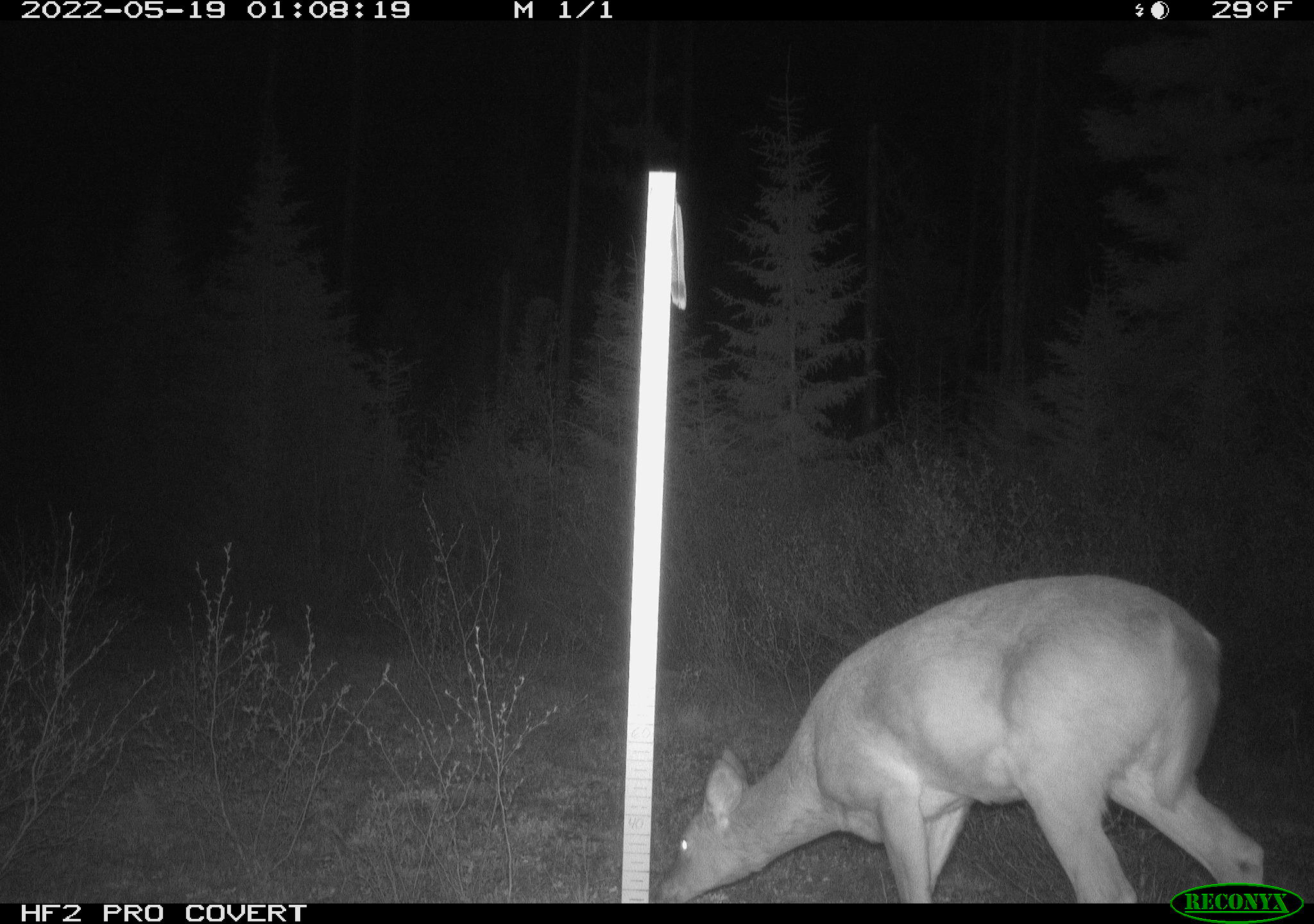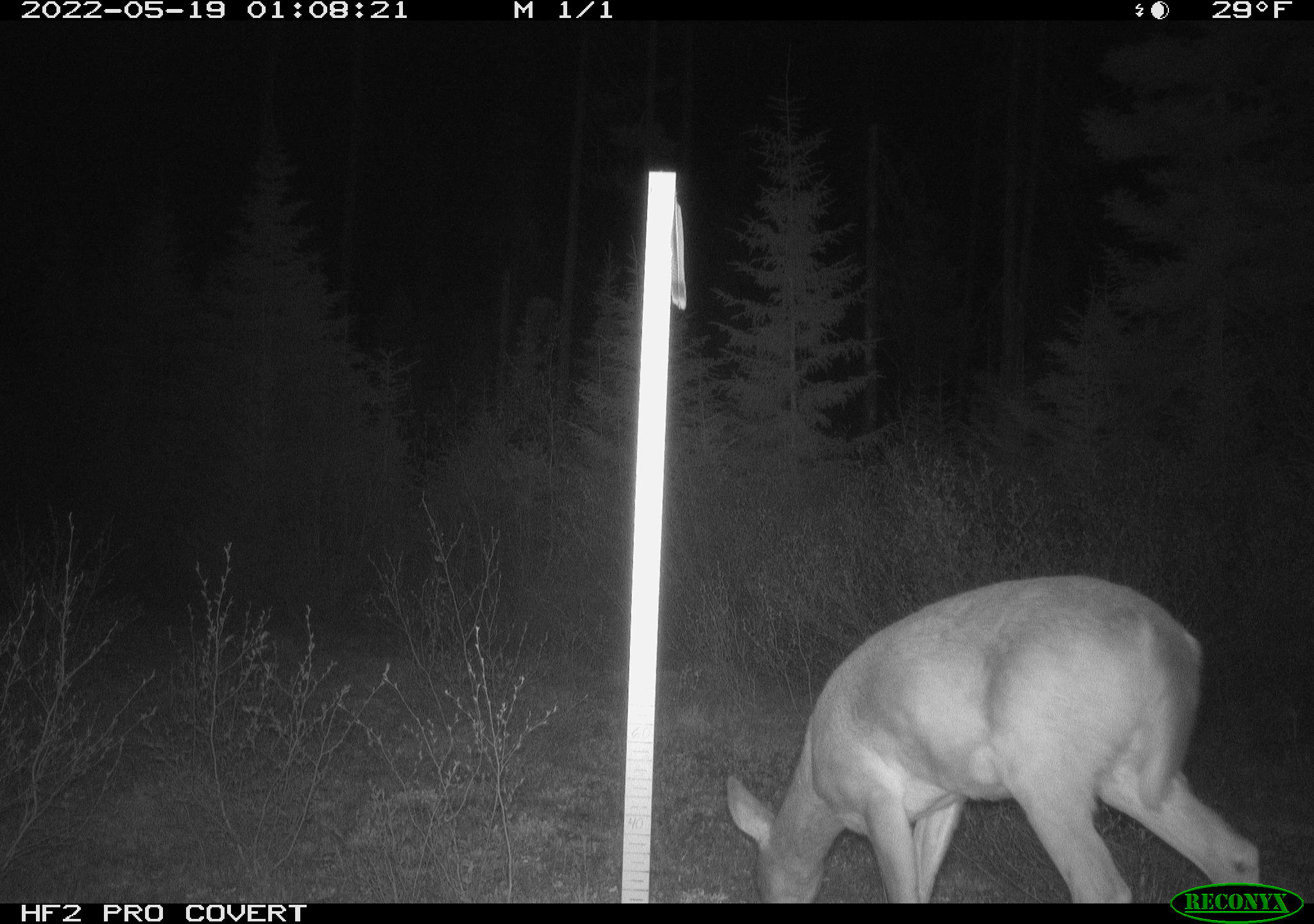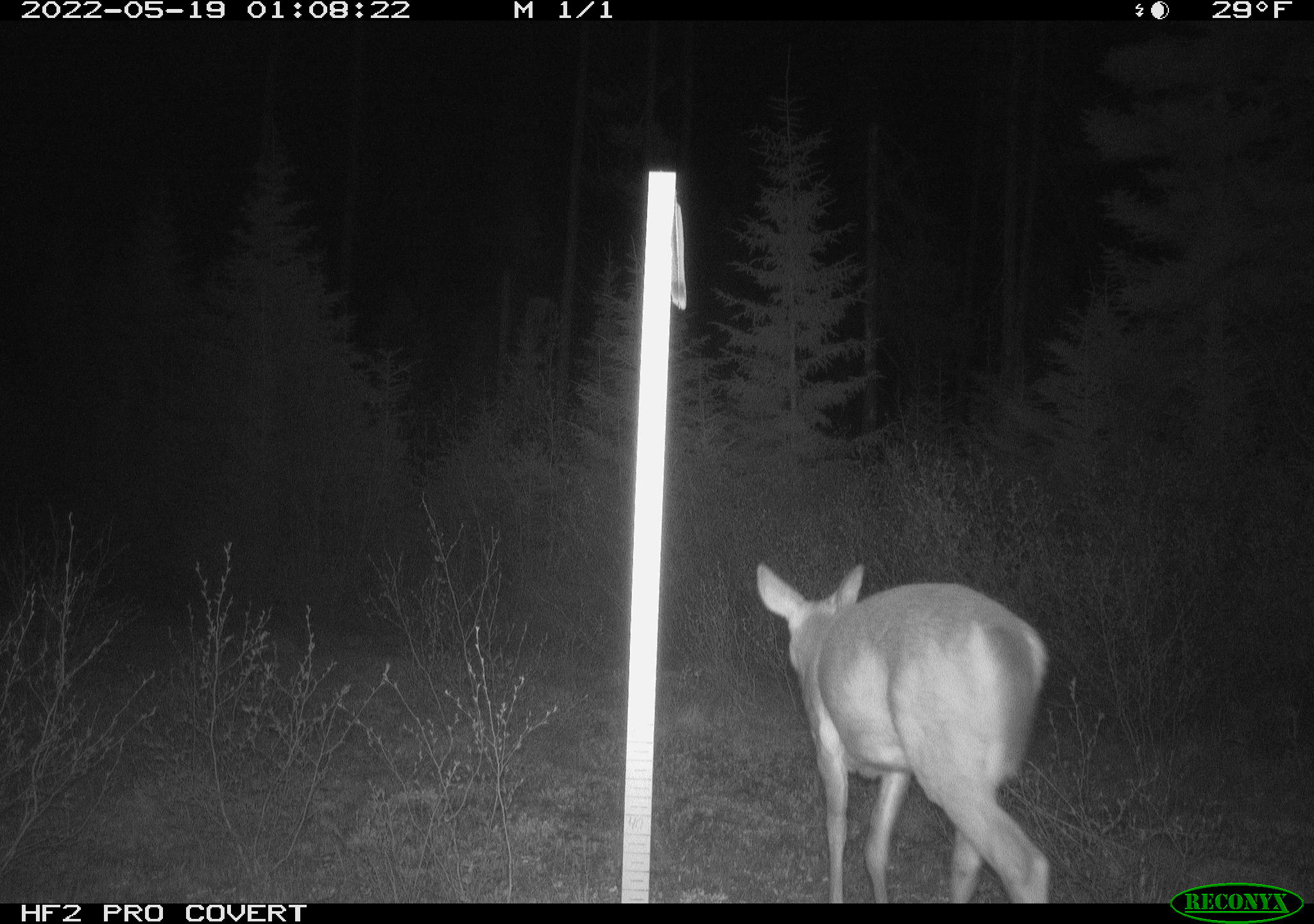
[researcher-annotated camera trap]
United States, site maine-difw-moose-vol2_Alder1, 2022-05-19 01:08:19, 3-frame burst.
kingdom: Animalia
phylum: Chordata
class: Mammalia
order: Artiodactyla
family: Cervidae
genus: Odocoileus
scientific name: Odocoileus virginianus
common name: white-tailed deer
White-tailed deer (Odocoileus virginianus).